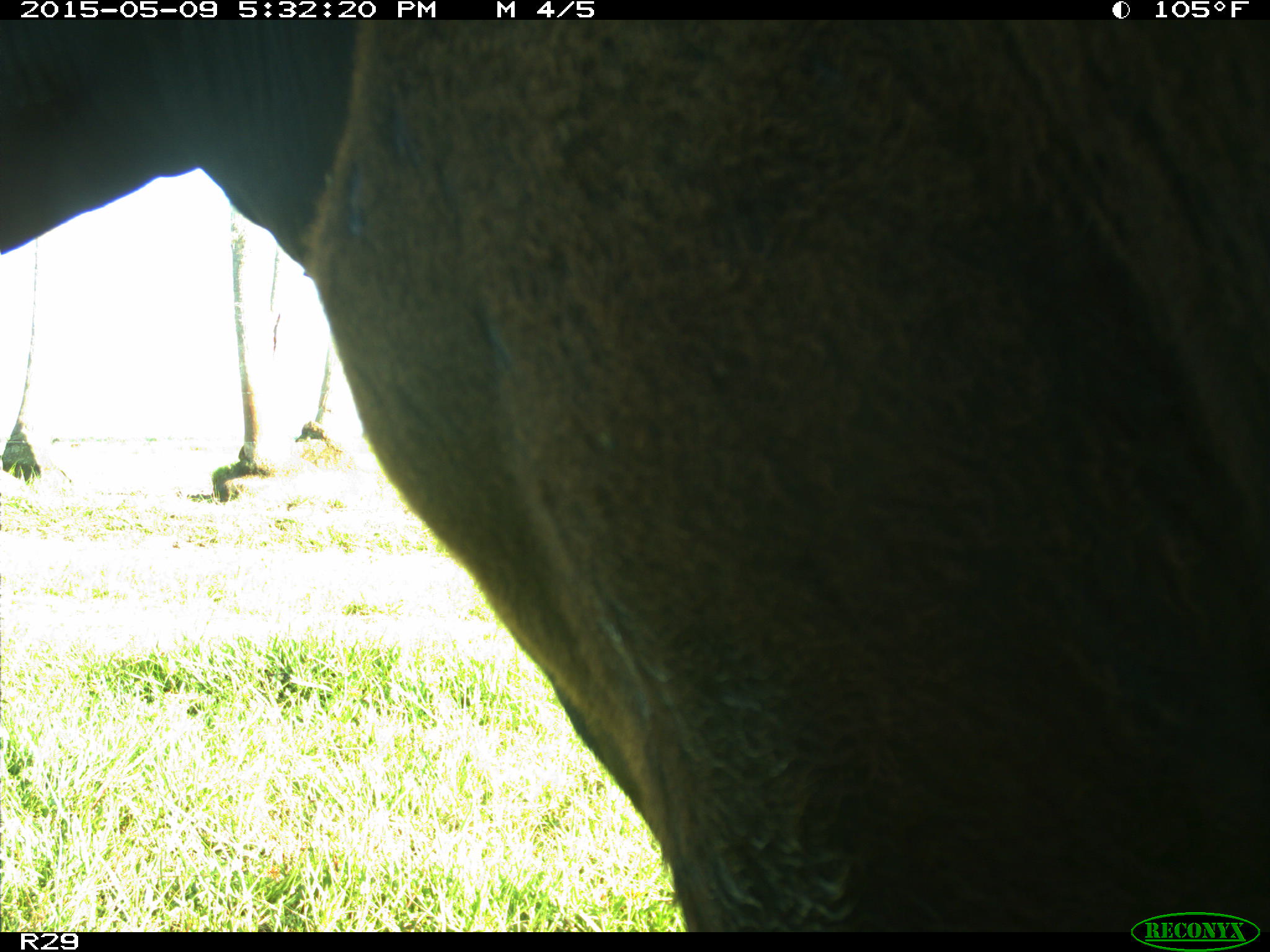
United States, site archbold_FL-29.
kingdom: Animalia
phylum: Chordata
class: Mammalia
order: Artiodactyla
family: Bovidae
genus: Bos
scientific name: Bos taurus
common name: domestic cow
Bos taurus (domestic cow).